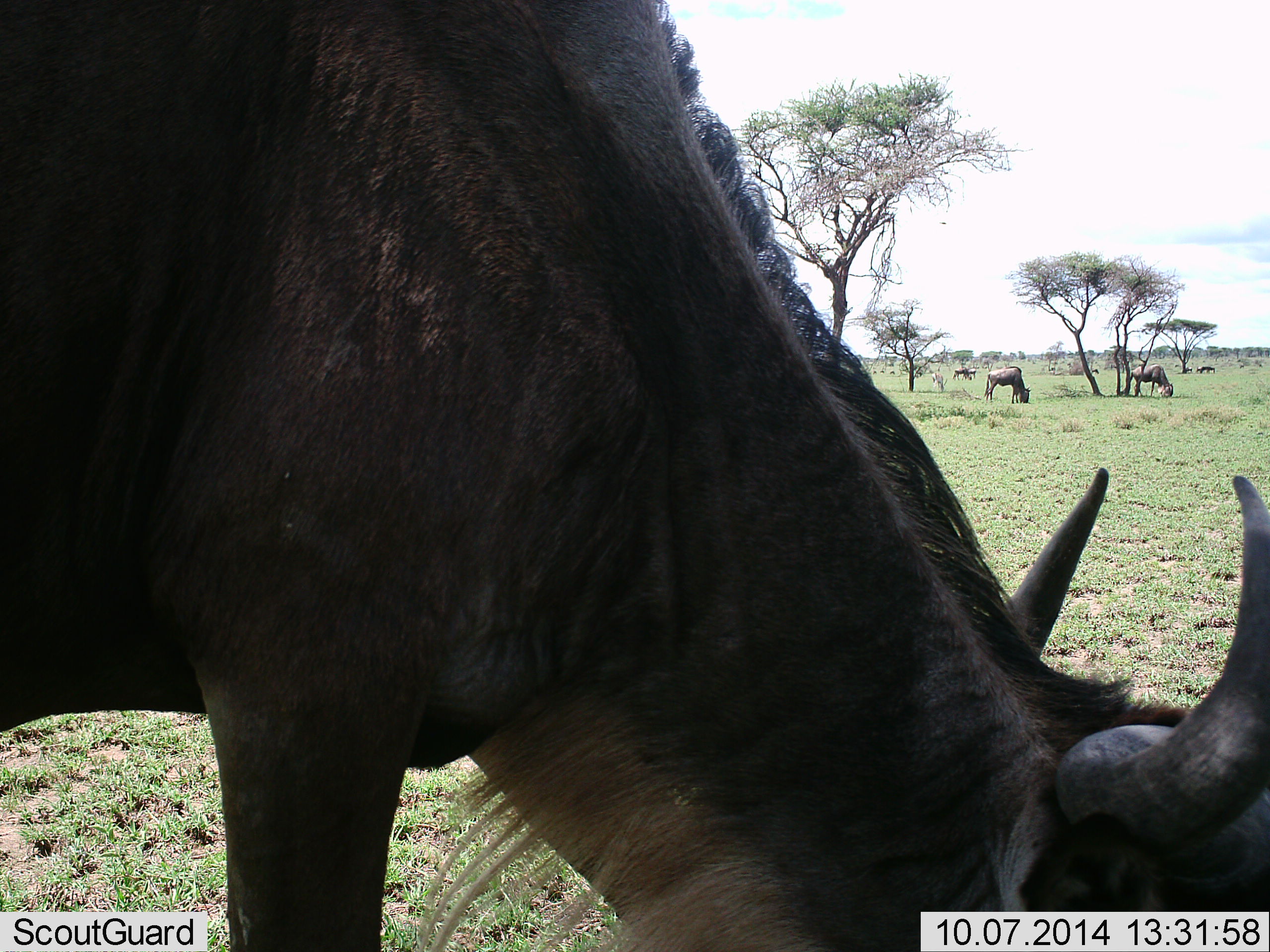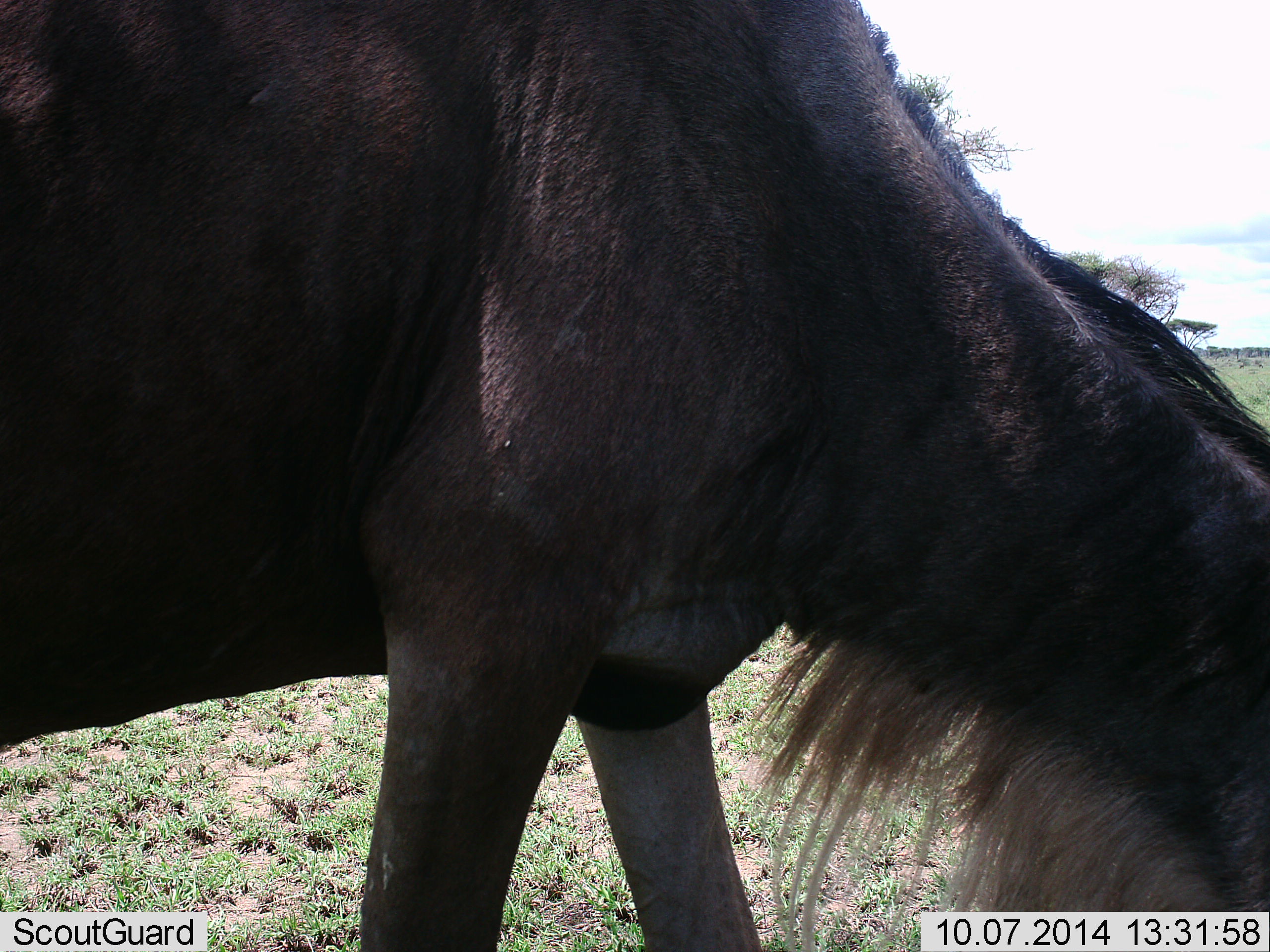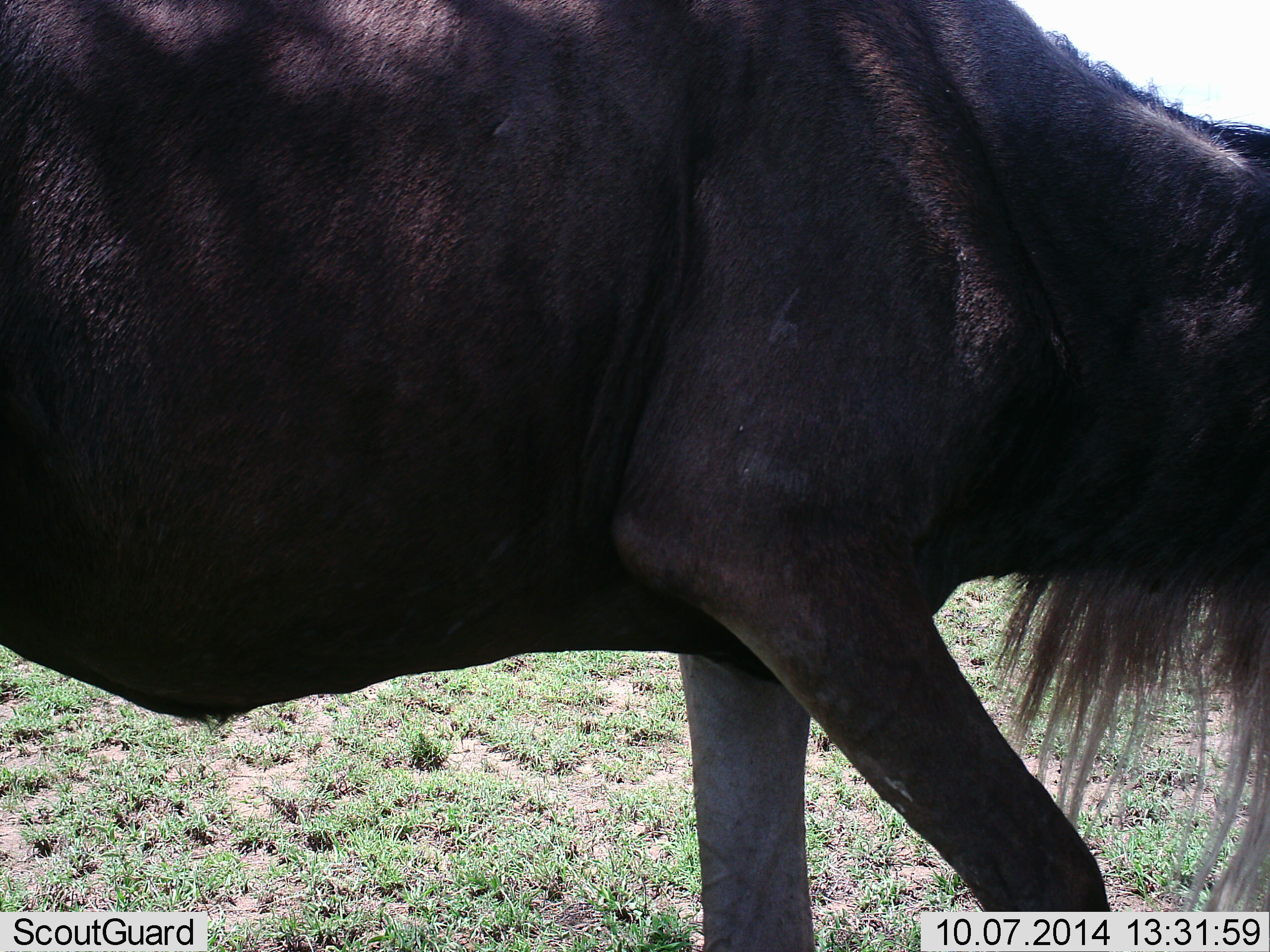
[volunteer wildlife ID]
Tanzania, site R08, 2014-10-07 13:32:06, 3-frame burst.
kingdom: Animalia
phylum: Chordata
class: Mammalia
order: Artiodactyla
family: Bovidae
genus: Connochaetes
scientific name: Connochaetes taurinus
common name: blue wildebeest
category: wildebeest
Wildebeest (blue wildebeest) (Connochaetes taurinus), count 3. Behavior (volunteer vote fractions): standing 10%, resting 0%, moving 20%, interacting 0%. Young present (vote fraction): 0%. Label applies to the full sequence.